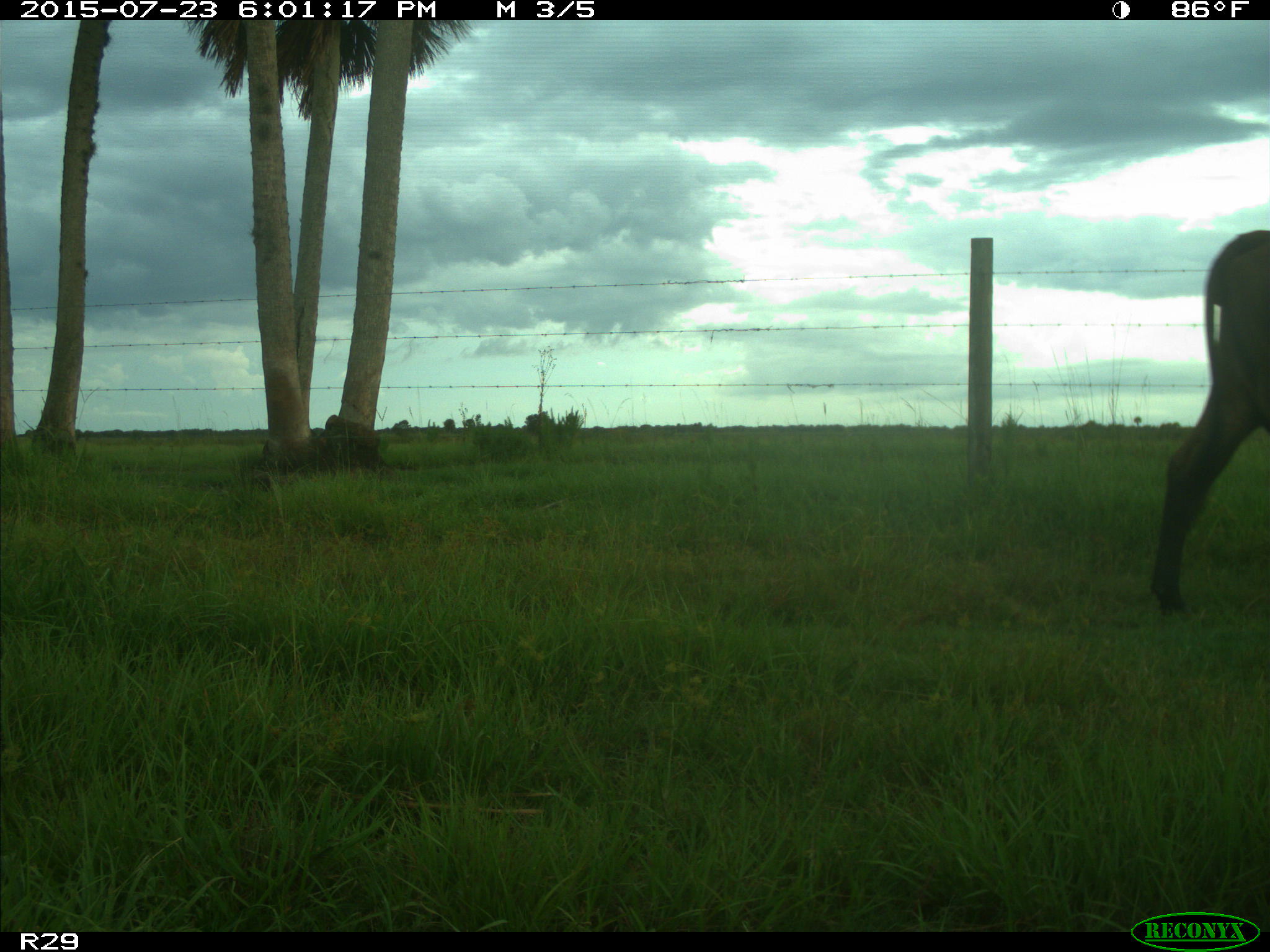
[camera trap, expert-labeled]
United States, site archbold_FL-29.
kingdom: Animalia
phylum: Chordata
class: Mammalia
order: Artiodactyla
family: Bovidae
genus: Bos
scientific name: Bos taurus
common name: domestic cow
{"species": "Bos taurus (domestic cow)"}